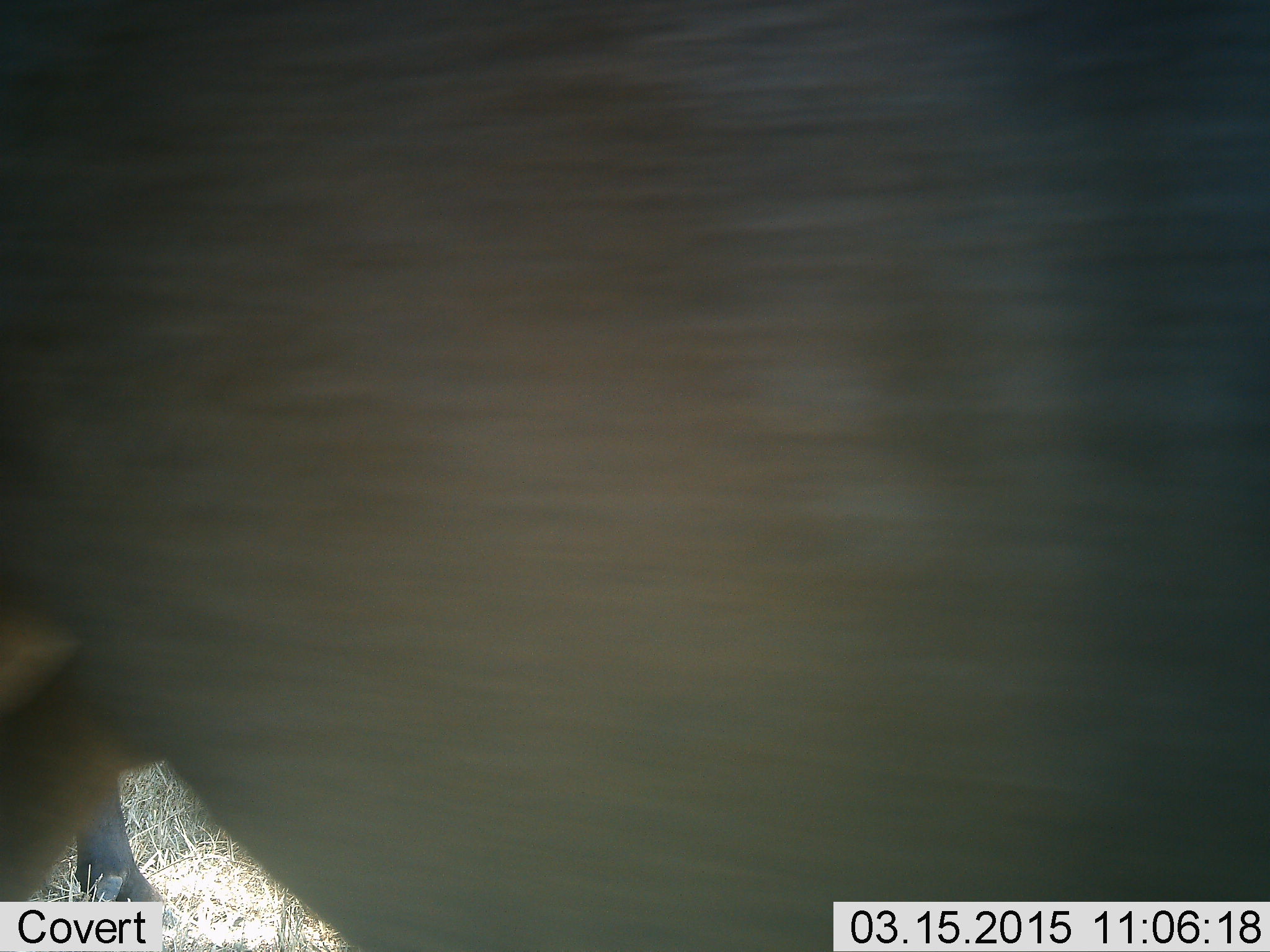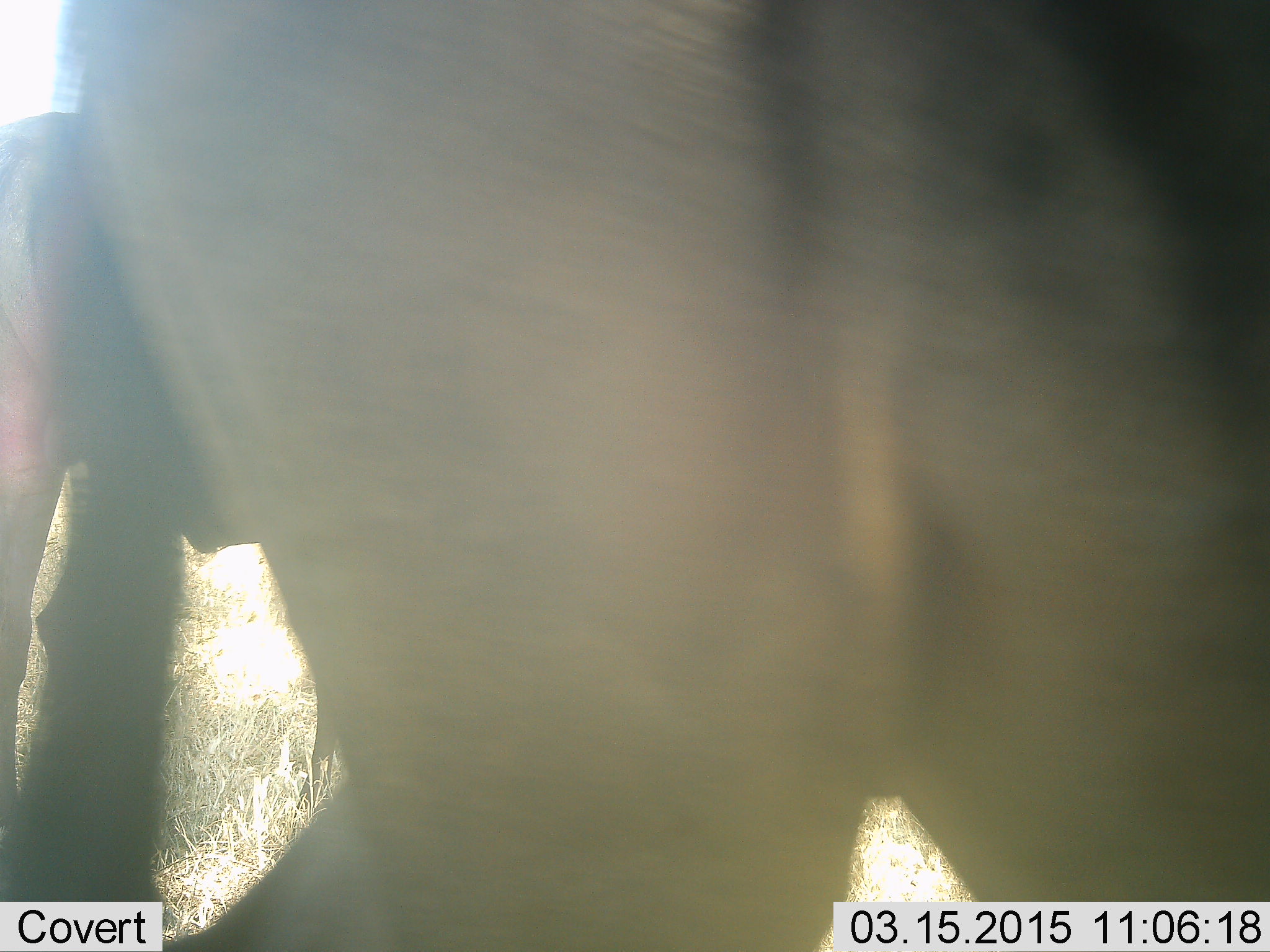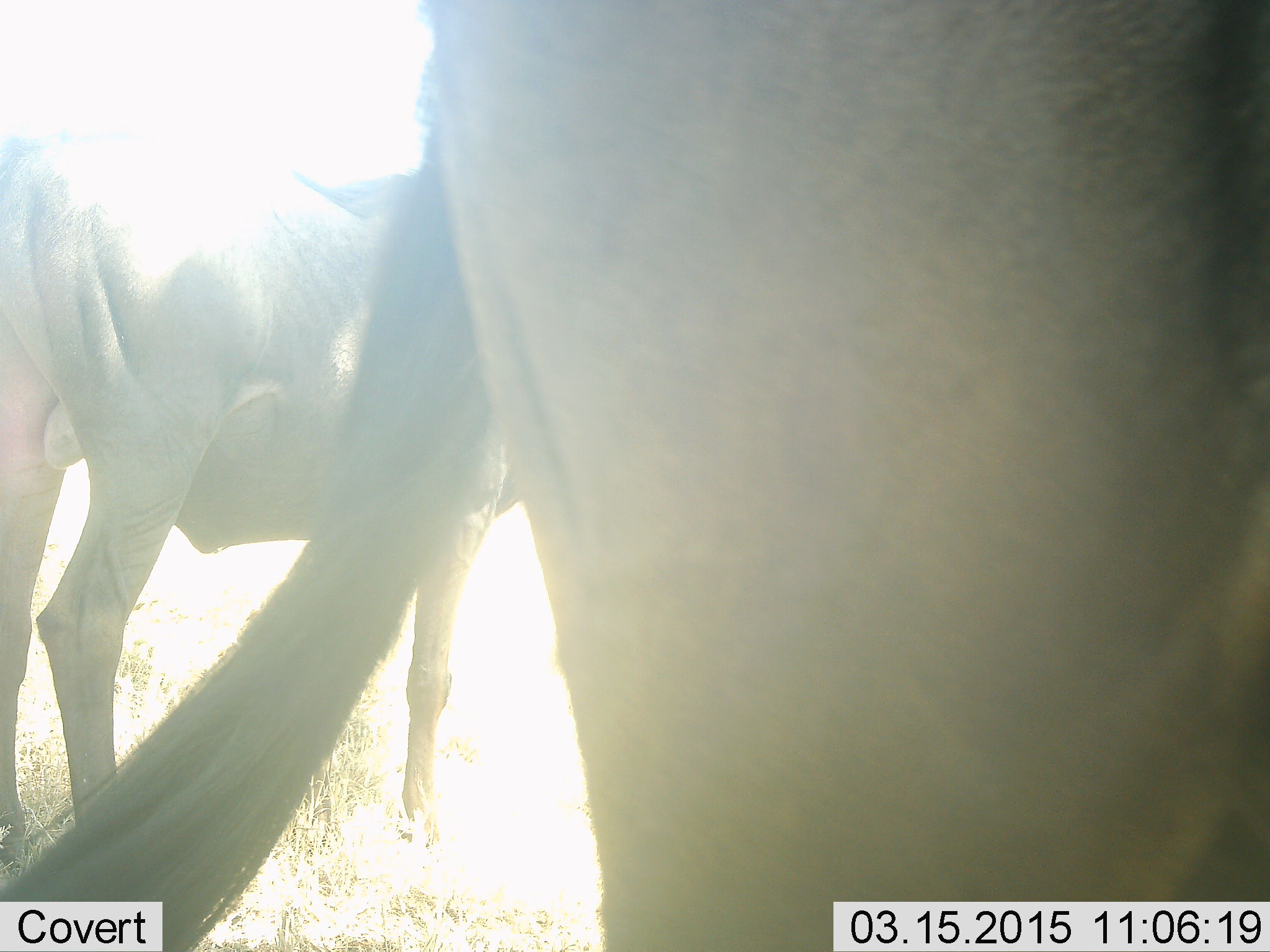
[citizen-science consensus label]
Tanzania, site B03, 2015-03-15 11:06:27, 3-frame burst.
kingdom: Animalia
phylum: Chordata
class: Mammalia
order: Artiodactyla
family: Bovidae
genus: Connochaetes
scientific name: Connochaetes taurinus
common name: blue wildebeest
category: wildebeest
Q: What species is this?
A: Wildebeest (blue wildebeest) (Connochaetes taurinus).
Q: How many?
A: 2.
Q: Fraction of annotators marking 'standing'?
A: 70%.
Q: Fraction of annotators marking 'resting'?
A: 0%.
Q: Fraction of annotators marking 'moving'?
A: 70%.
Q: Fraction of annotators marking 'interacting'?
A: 0%.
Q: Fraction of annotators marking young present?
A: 10%.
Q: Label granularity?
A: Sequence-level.